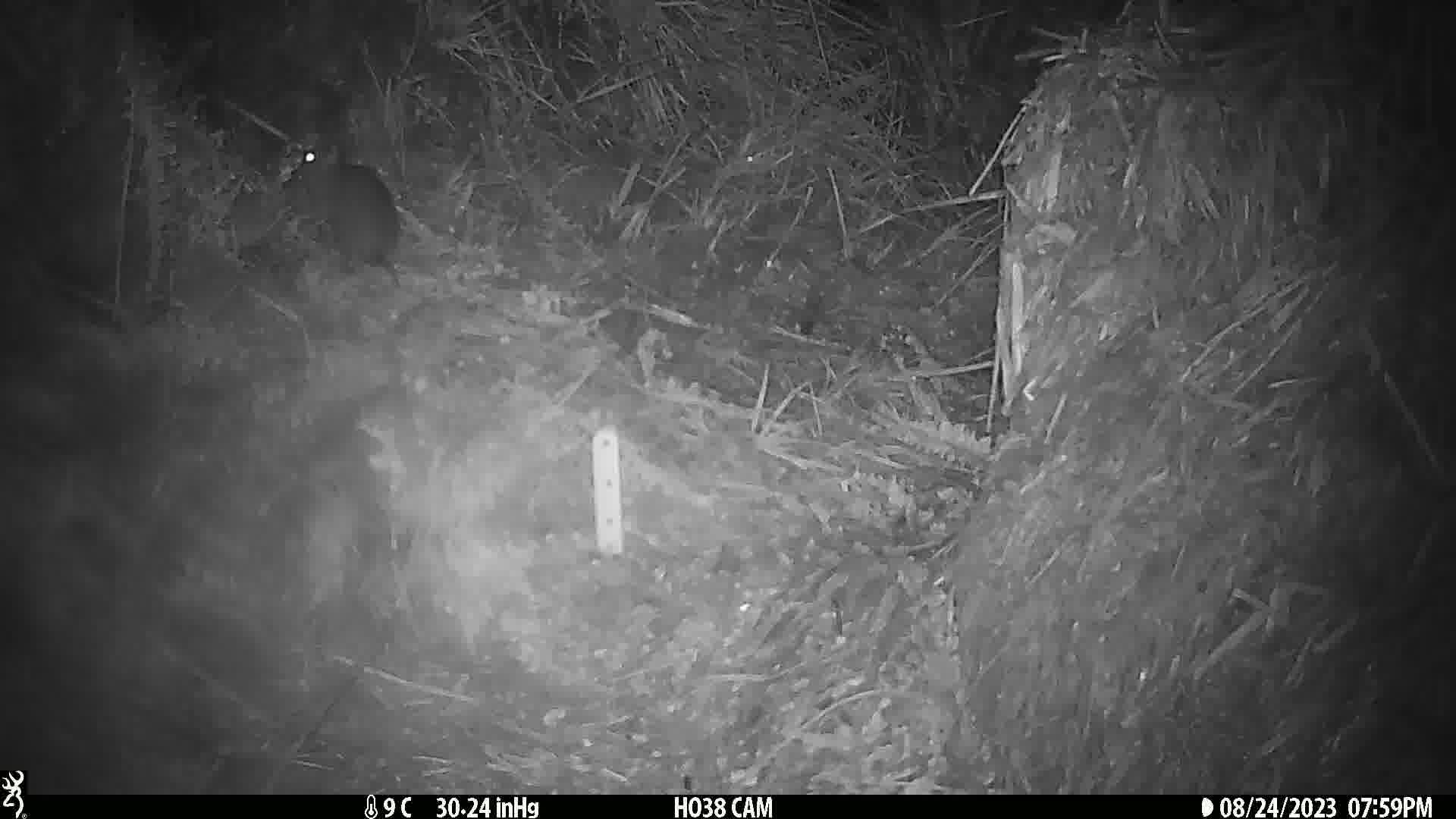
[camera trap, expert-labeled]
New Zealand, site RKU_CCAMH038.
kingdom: Animalia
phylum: Chordata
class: Mammalia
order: Rodentia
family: Muridae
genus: Rattus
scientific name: Rattus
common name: rat